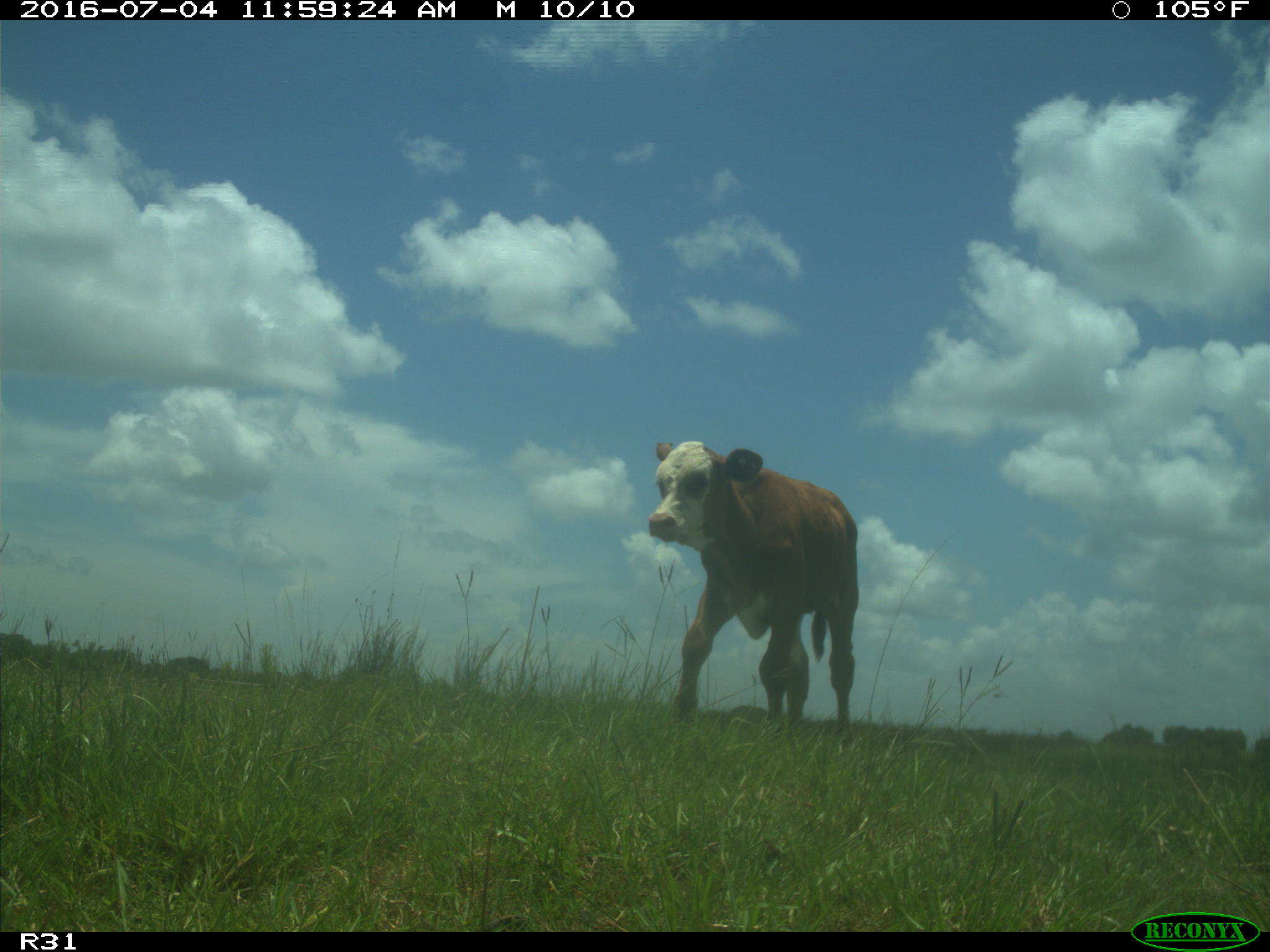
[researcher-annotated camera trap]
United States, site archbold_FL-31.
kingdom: Animalia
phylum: Chordata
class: Mammalia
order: Artiodactyla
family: Bovidae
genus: Bos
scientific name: Bos taurus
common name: domestic cow